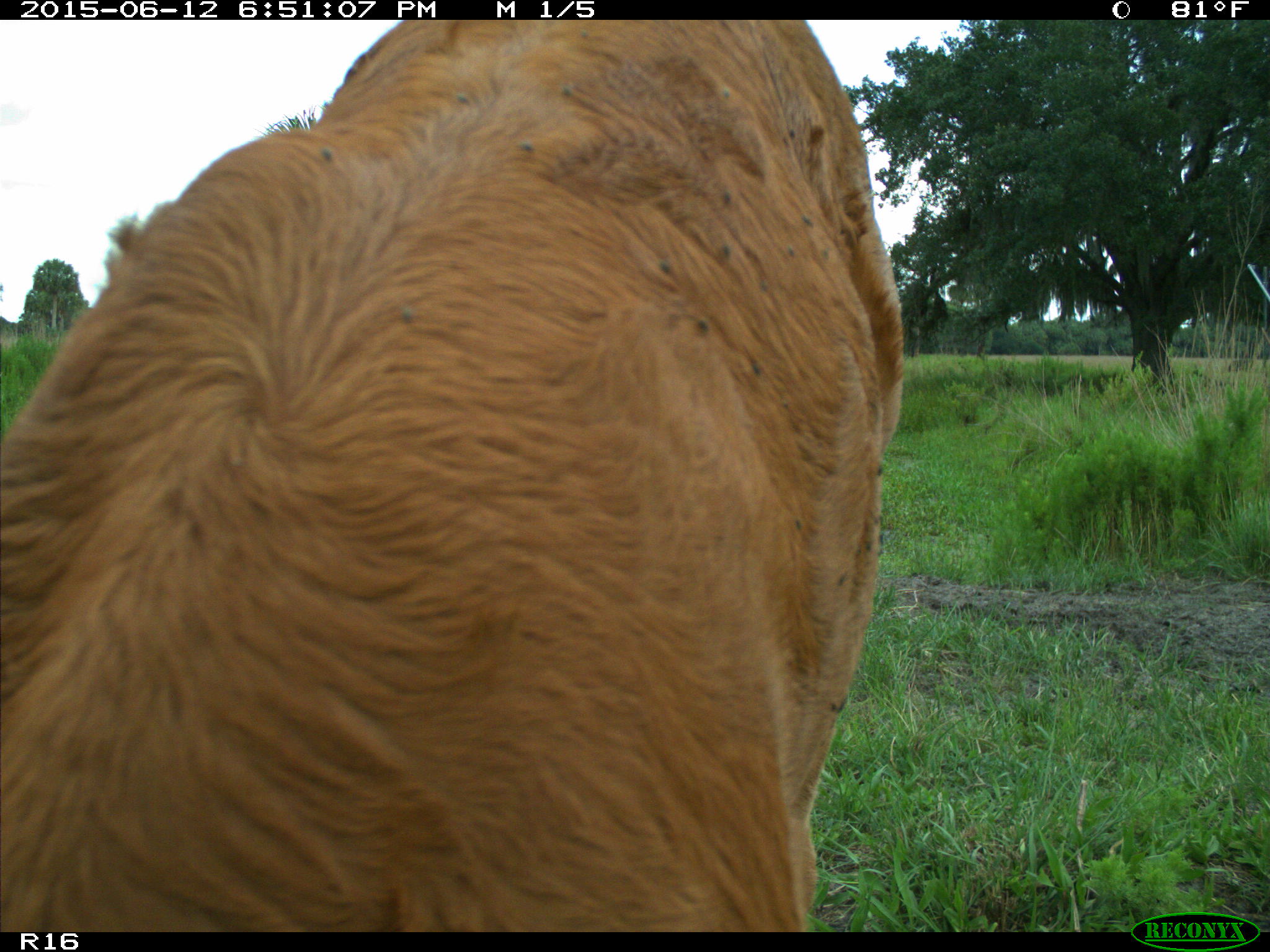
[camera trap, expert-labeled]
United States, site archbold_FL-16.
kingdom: Animalia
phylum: Chordata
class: Mammalia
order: Artiodactyla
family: Bovidae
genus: Bos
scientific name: Bos taurus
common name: domestic cow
Bos taurus (domestic cow).